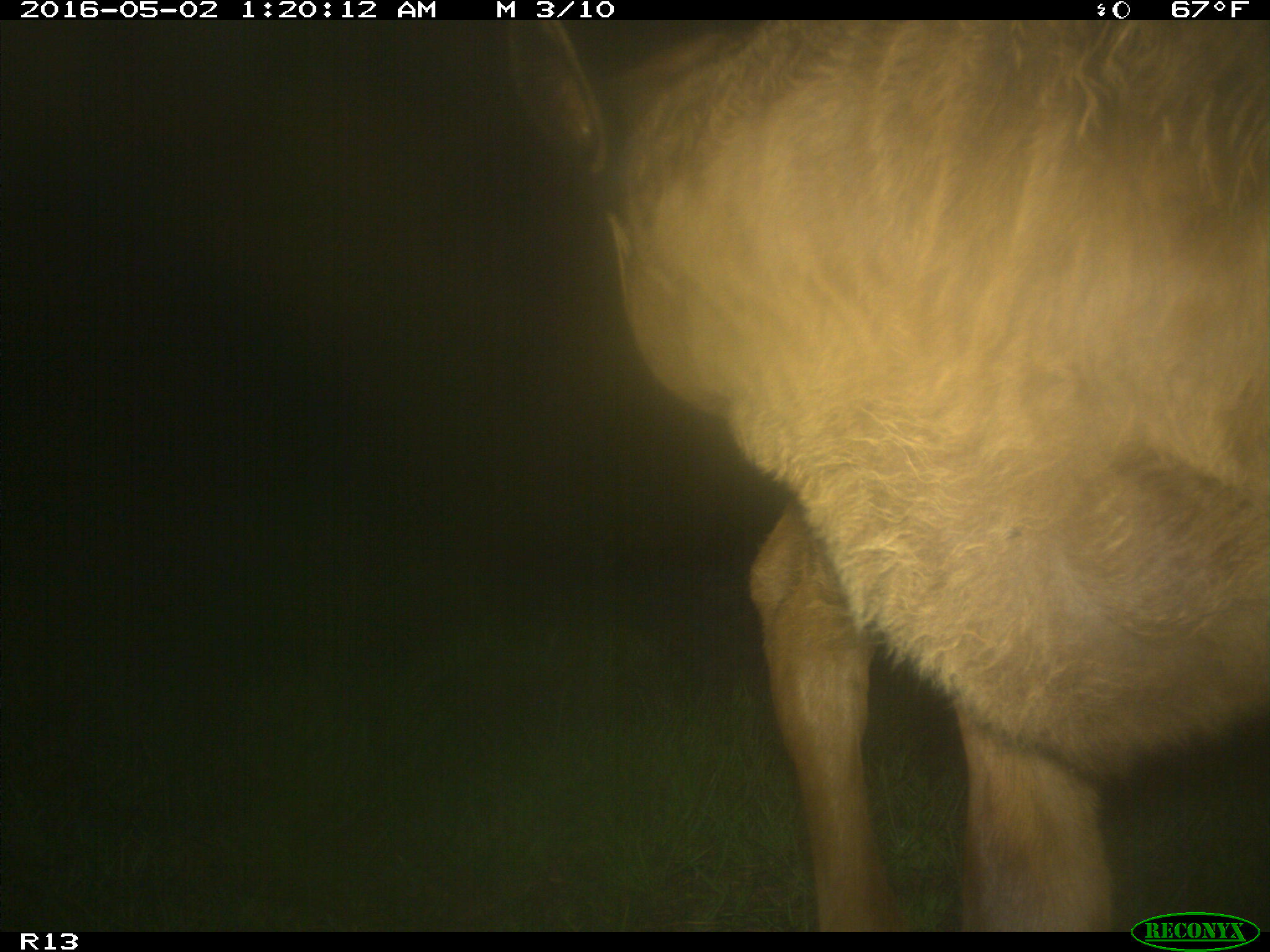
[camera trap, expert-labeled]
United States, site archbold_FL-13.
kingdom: Animalia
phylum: Chordata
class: Mammalia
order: Artiodactyla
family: Bovidae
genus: Bos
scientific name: Bos taurus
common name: domestic cow